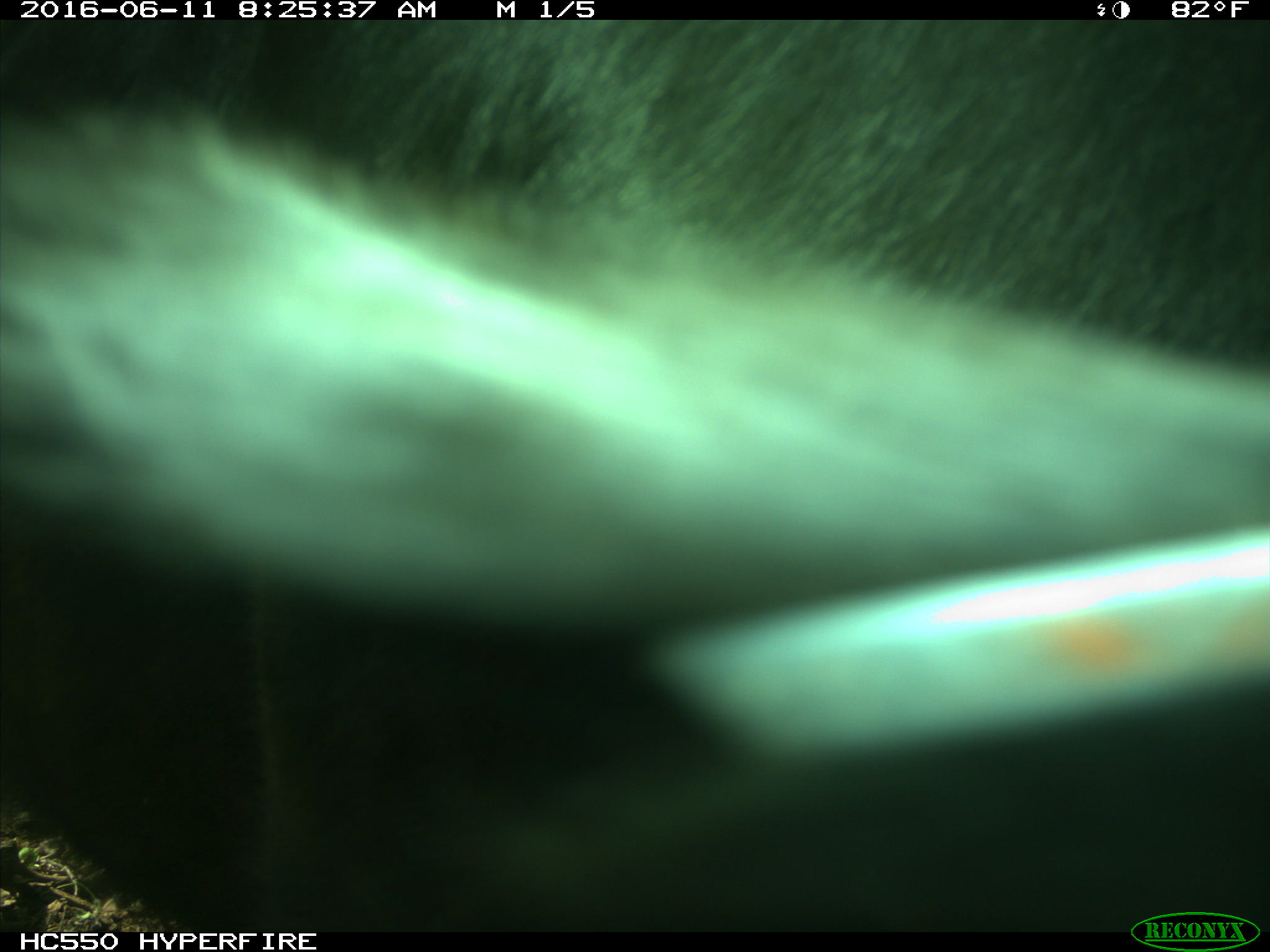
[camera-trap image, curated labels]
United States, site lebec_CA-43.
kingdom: Animalia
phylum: Chordata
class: Mammalia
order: Artiodactyla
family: Bovidae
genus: Bos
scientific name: Bos taurus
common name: domestic cow